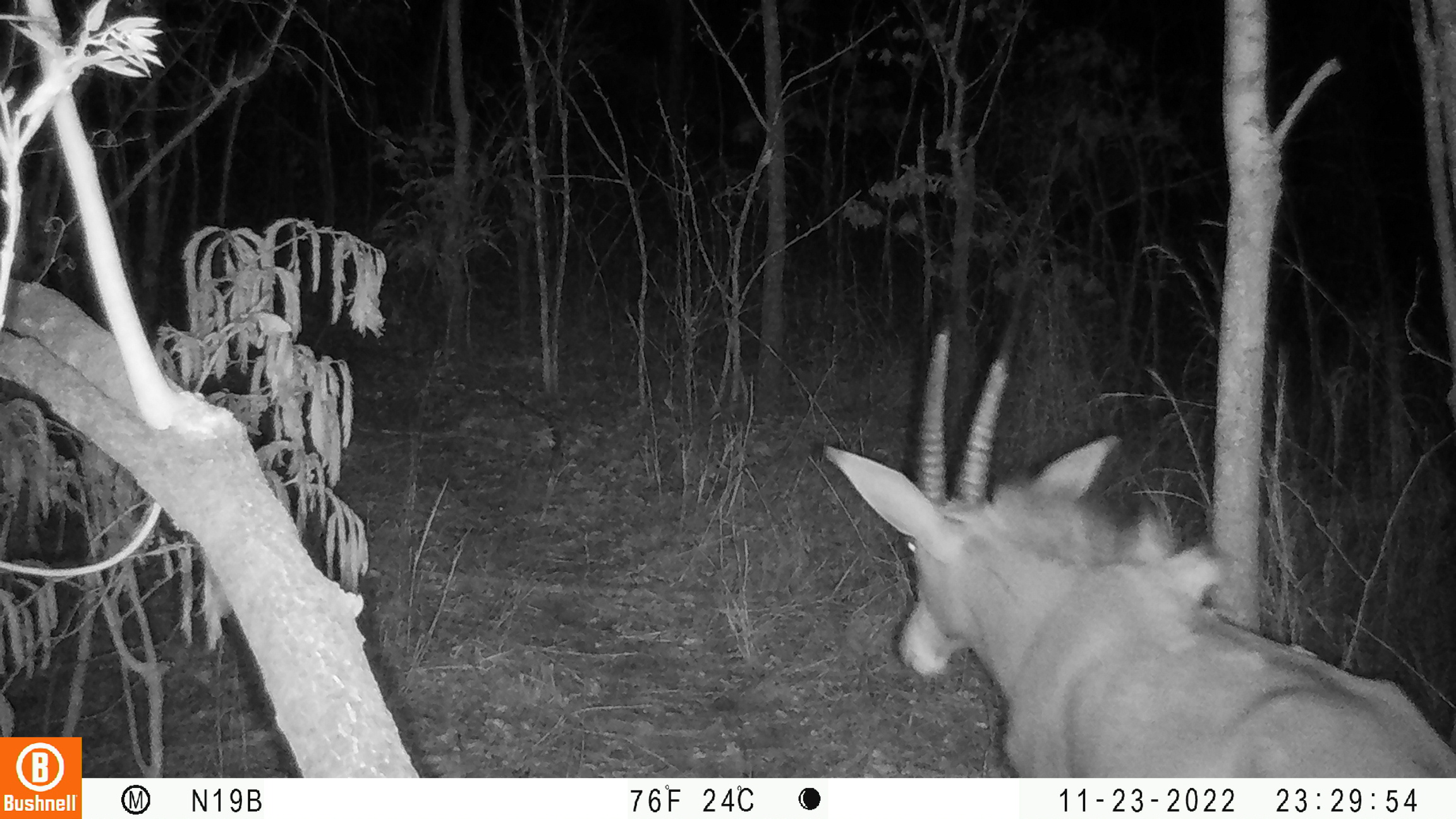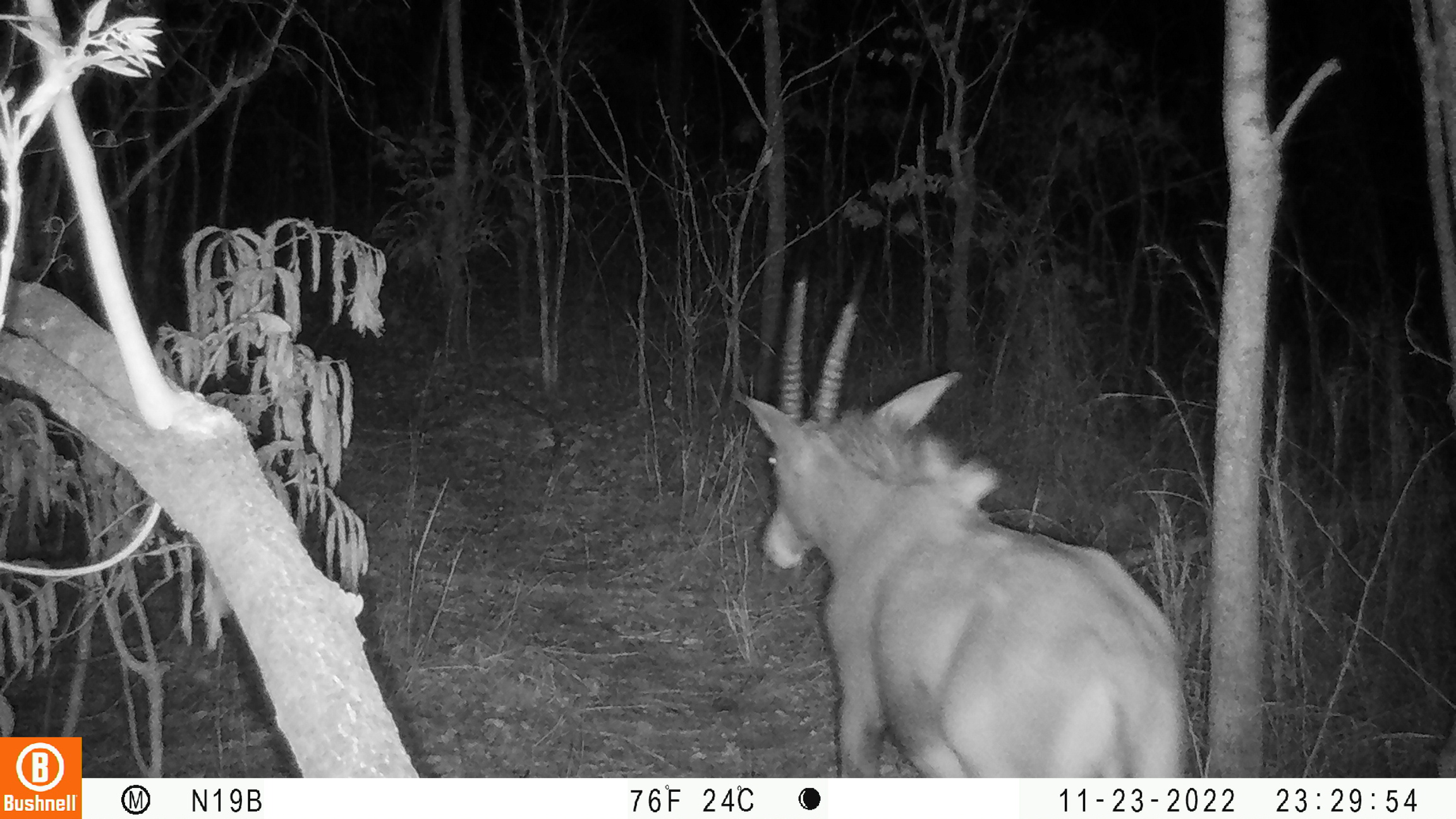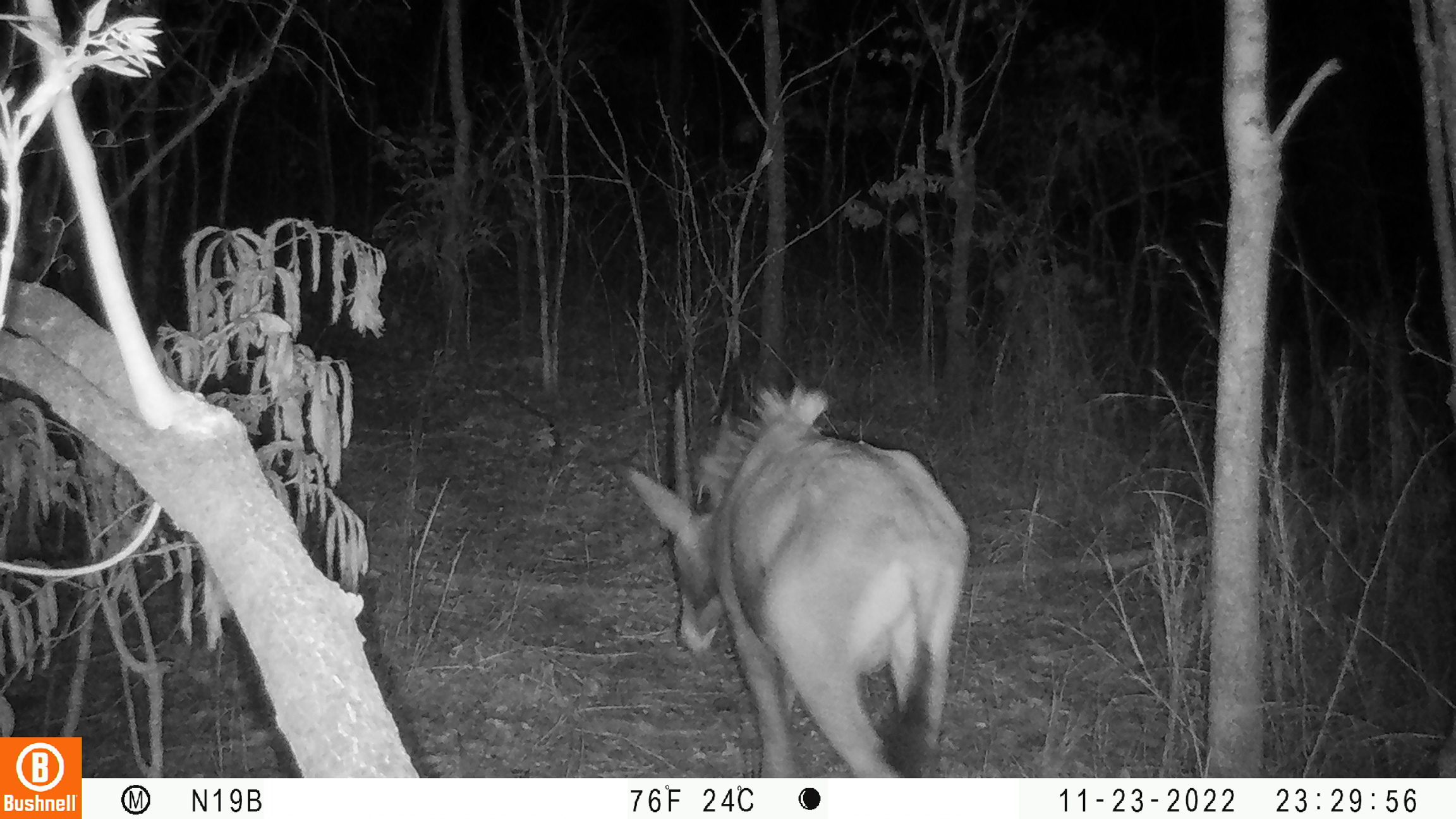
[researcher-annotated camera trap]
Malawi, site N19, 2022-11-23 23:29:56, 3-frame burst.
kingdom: Animalia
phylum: Chordata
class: Mammalia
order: Artiodactyla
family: Bovidae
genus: Hippotragus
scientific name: Hippotragus niger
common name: sable antelope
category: sable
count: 1